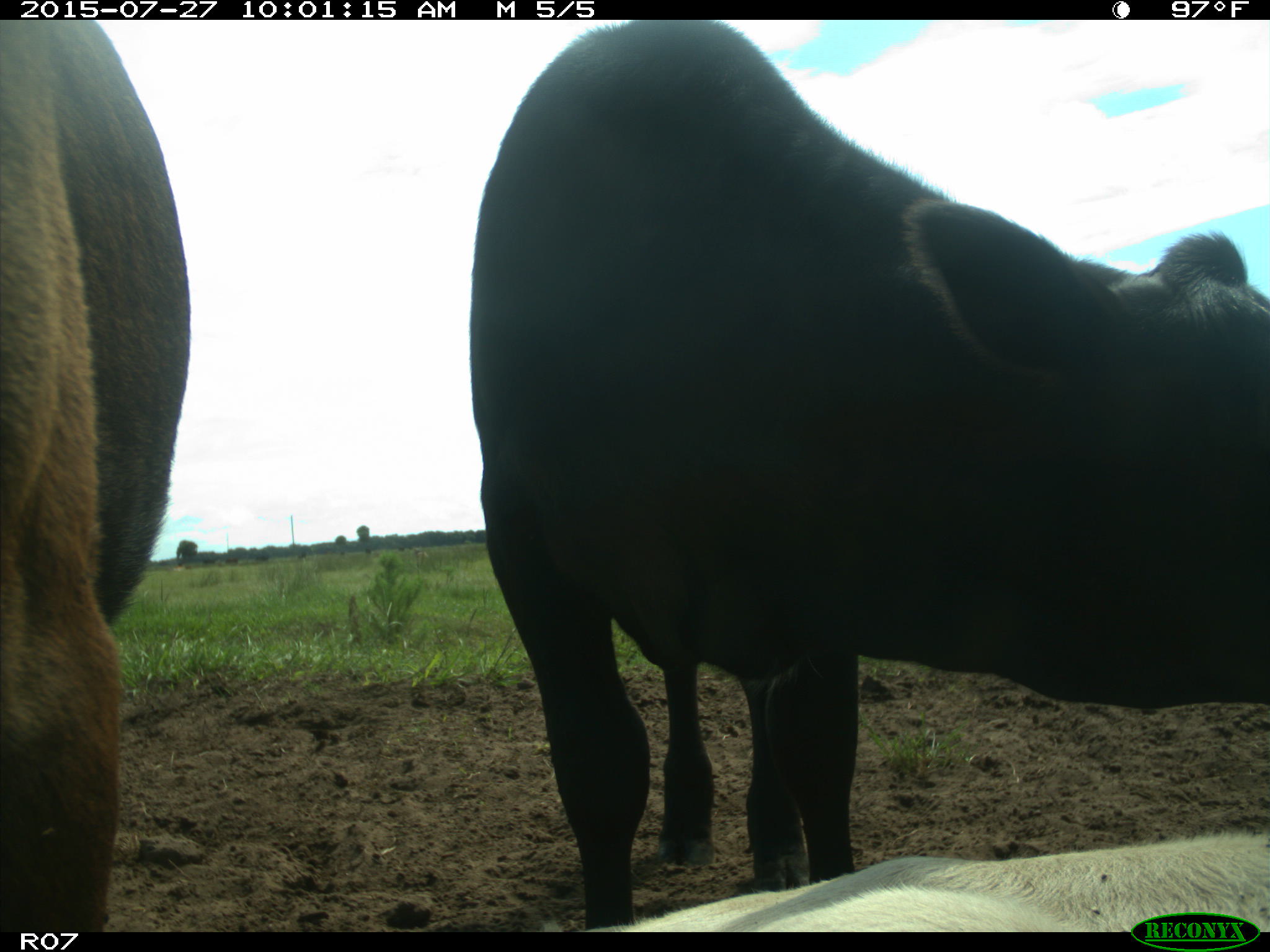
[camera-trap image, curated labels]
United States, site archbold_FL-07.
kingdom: Animalia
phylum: Chordata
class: Mammalia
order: Artiodactyla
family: Bovidae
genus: Bos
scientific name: Bos taurus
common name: domestic cow